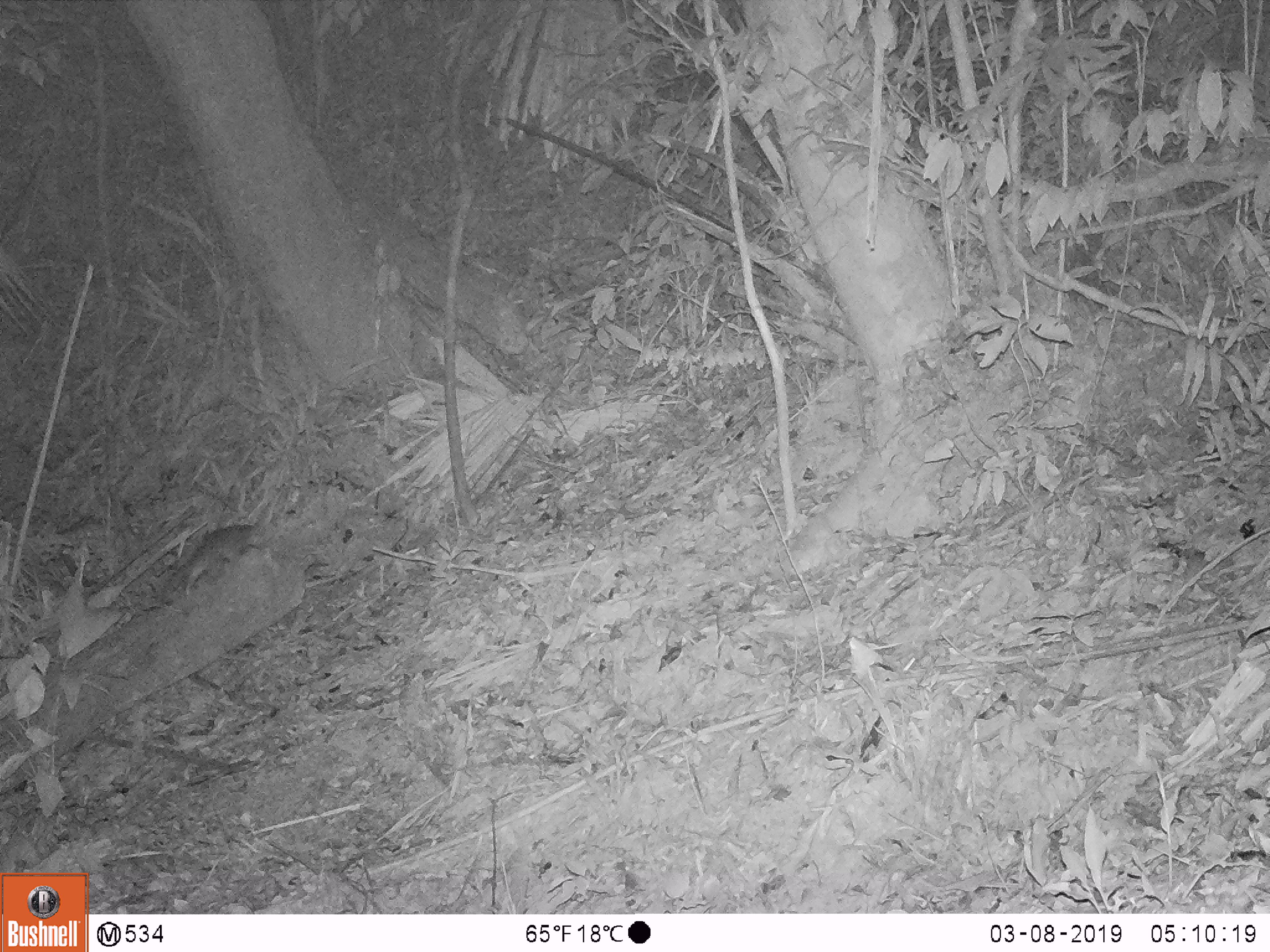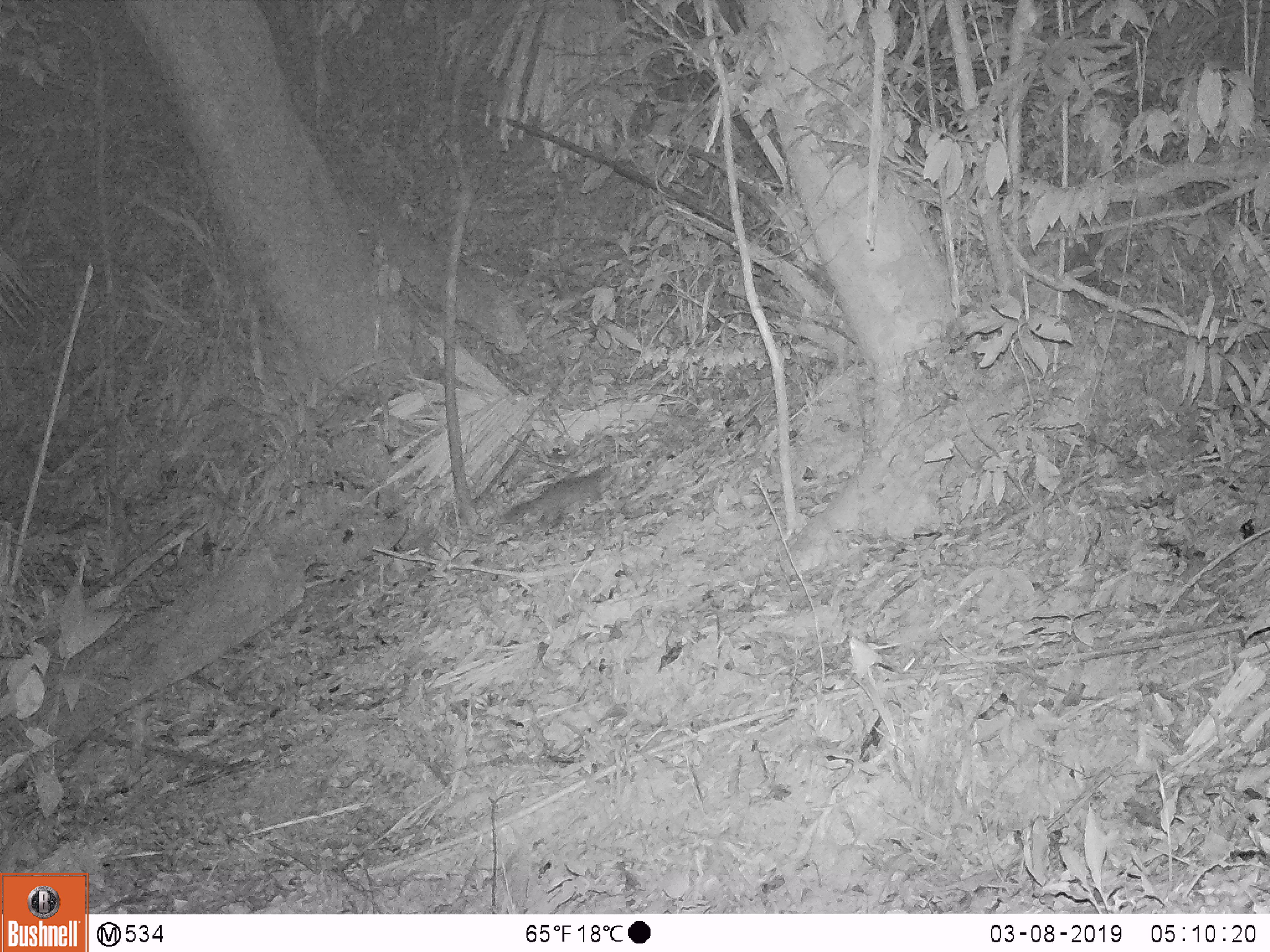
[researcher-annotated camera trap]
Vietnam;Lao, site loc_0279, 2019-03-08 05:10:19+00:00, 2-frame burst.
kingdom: Animalia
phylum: Chordata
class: Mammalia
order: Carnivora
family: Mustelidae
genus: Melogale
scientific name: Melogale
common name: ferret badger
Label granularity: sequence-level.